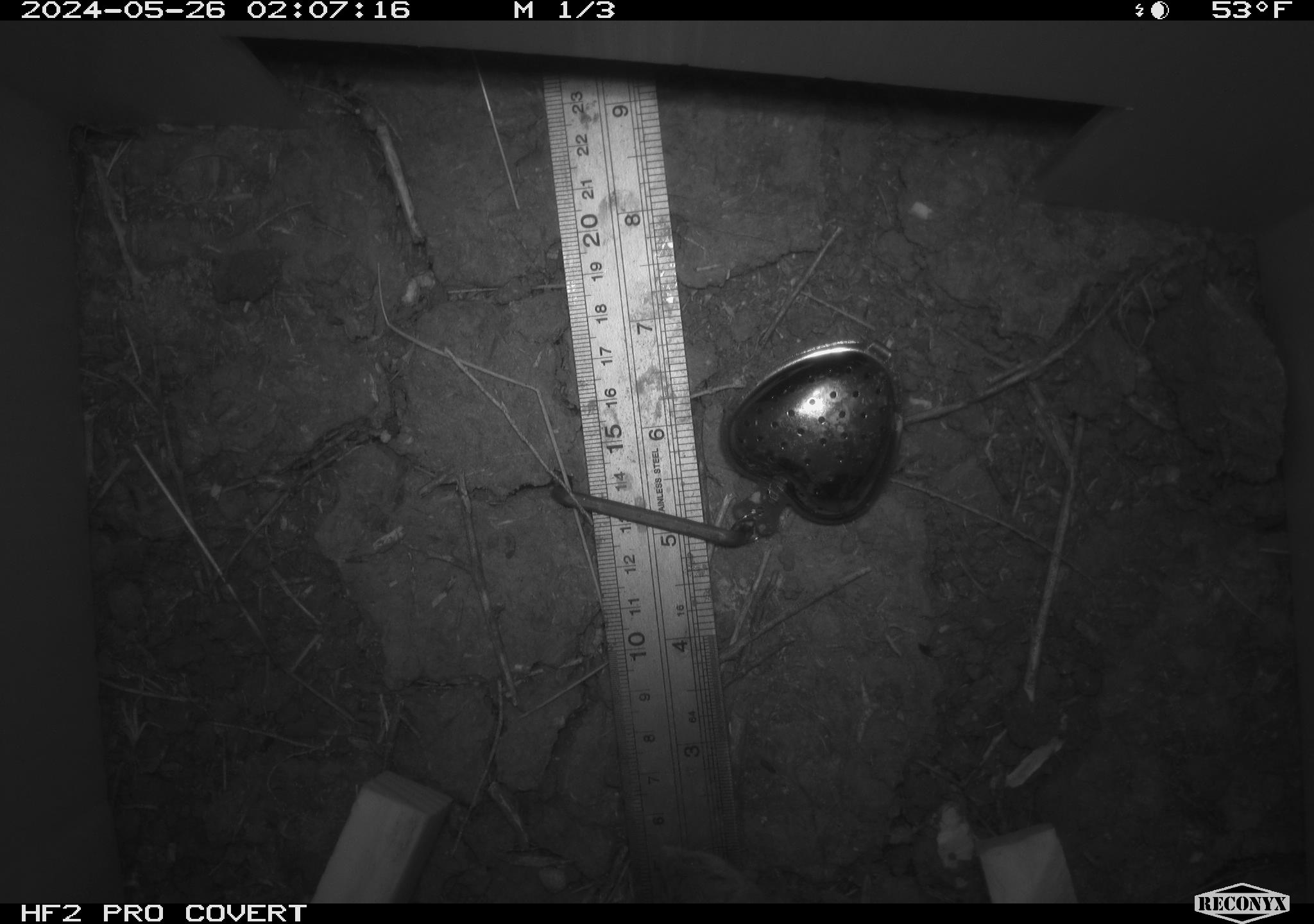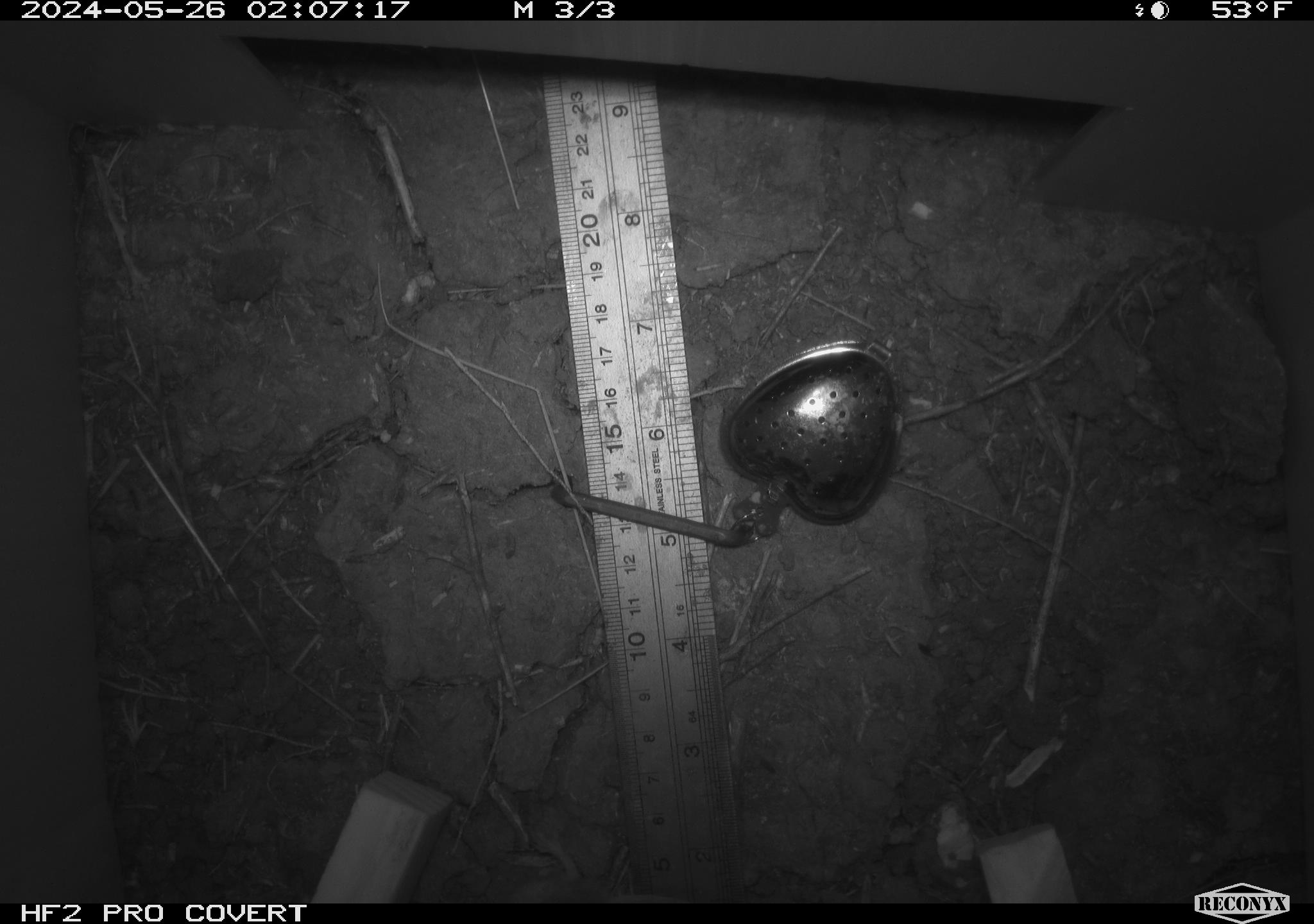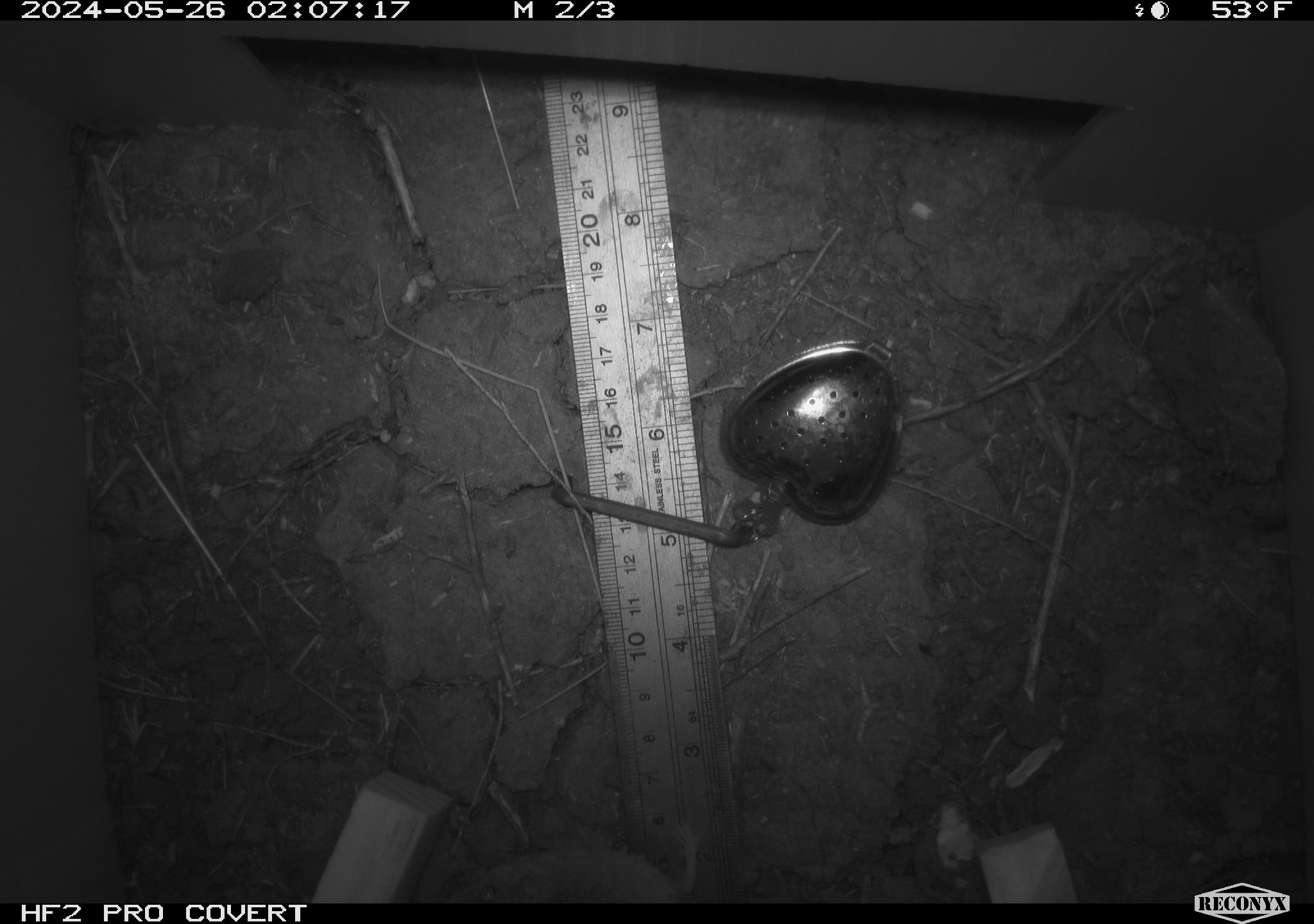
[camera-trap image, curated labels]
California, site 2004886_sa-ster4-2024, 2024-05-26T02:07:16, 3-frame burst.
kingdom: Animalia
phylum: Chordata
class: Mammalia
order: Rodentia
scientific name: Rodentia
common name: mouse species